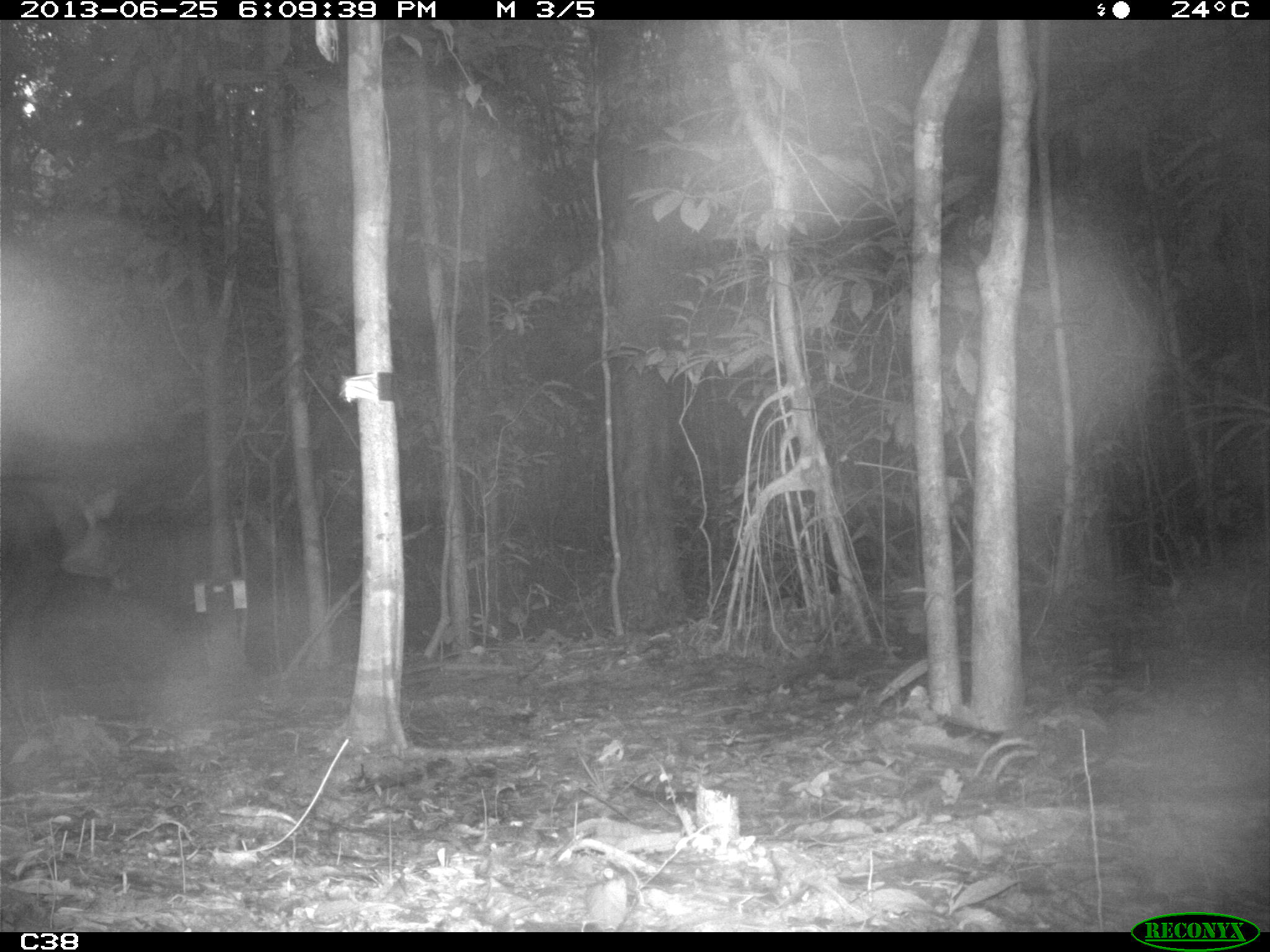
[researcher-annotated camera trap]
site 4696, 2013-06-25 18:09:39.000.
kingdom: Animalia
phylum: Chordata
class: Mammalia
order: Perissodactyla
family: Tapiridae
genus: Tapirus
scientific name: Tapirus terrestris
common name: south american tapir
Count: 2.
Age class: adult.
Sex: male.